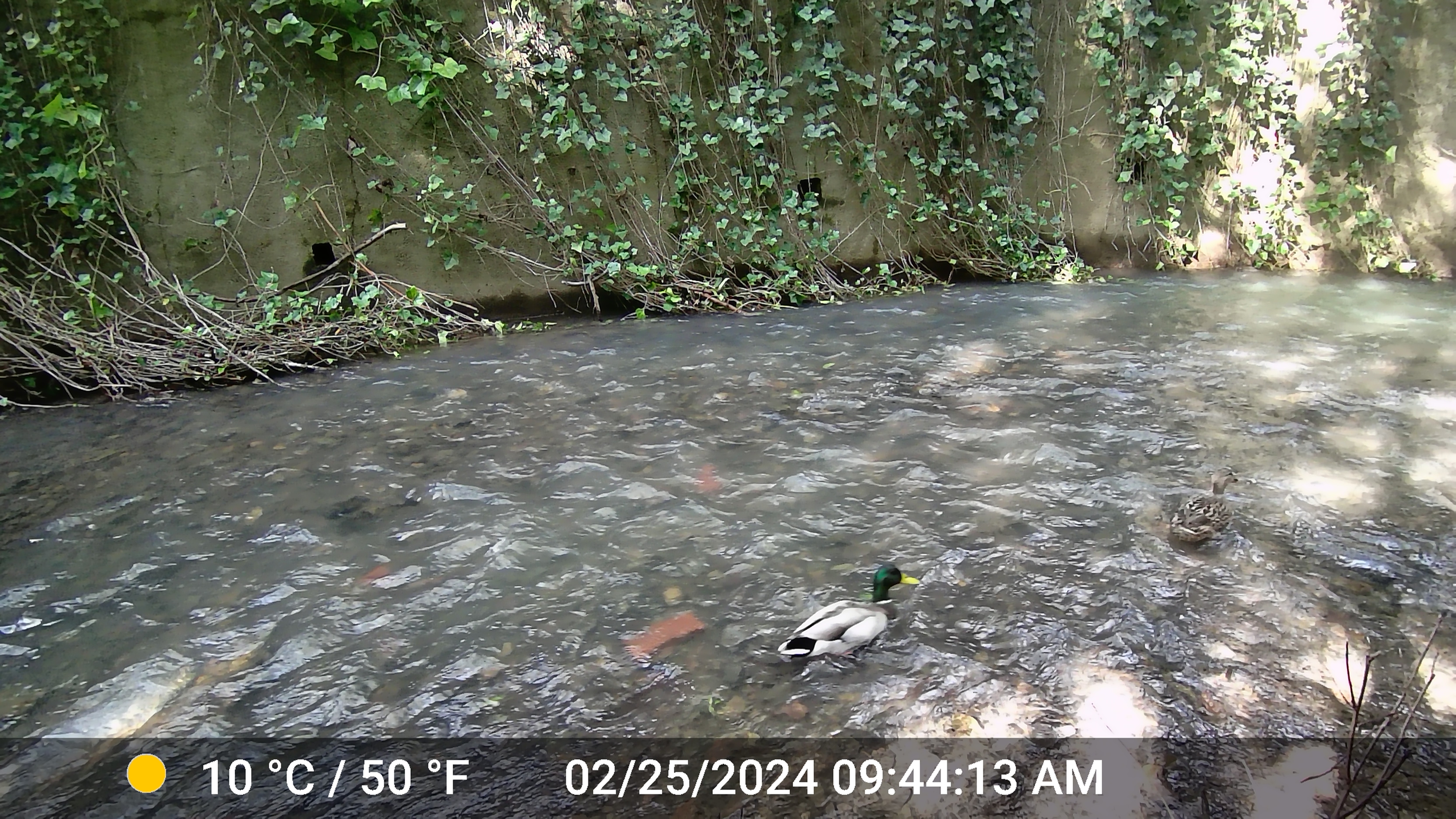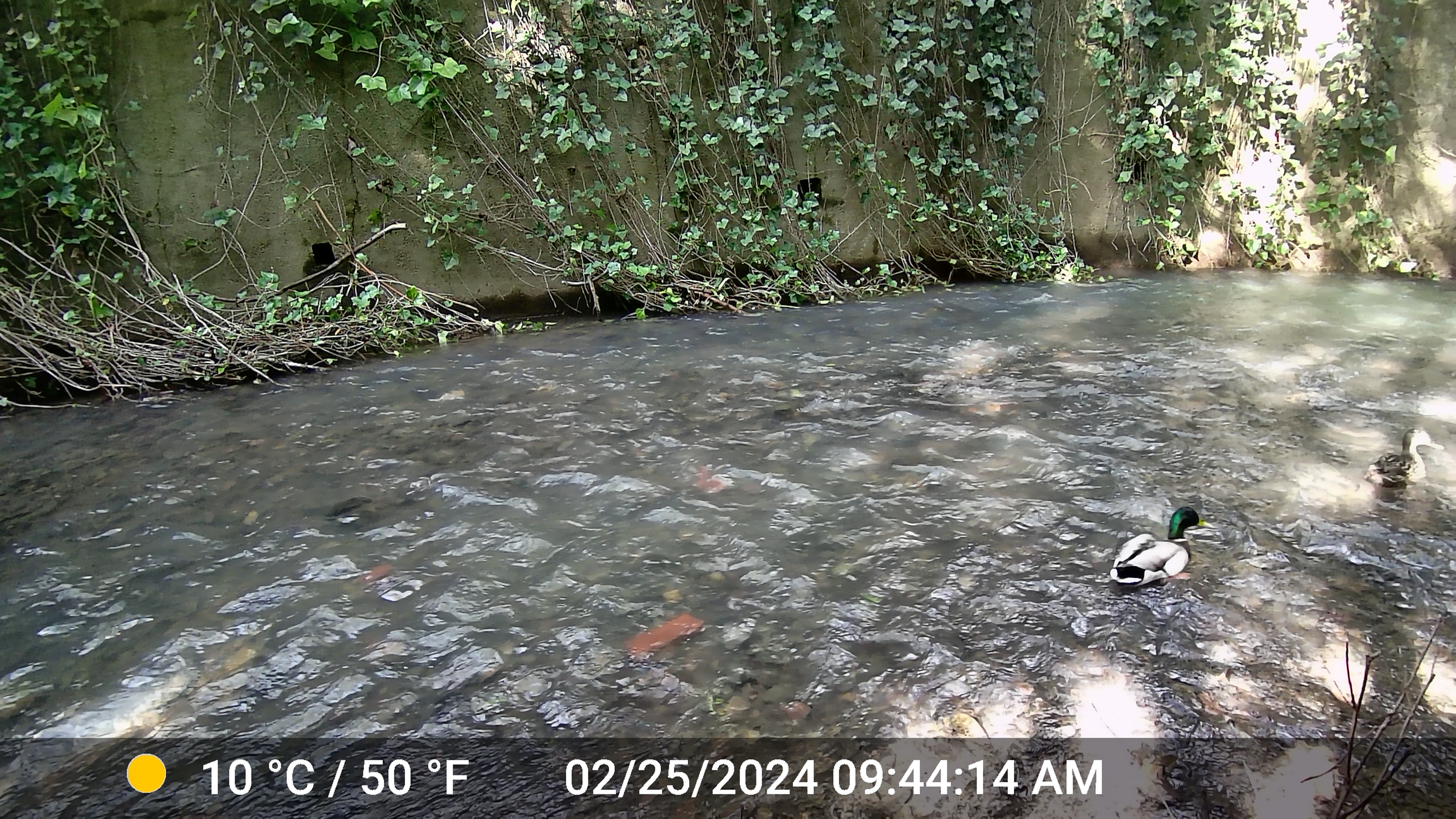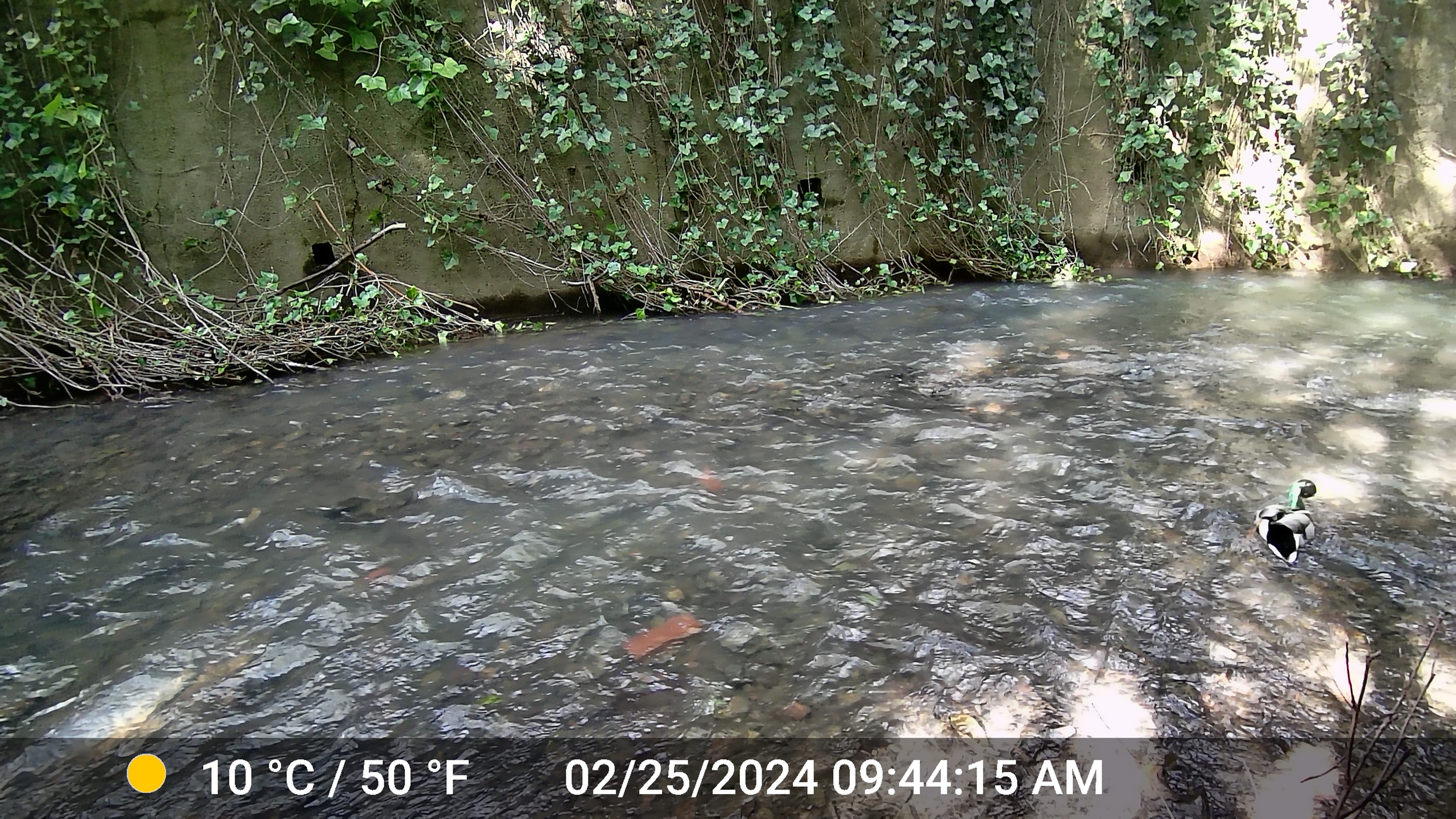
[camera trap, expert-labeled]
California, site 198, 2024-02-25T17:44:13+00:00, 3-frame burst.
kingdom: Animalia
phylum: Chordata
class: Aves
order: Anseriformes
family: Anatidae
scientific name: Anatidae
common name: duck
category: duck species